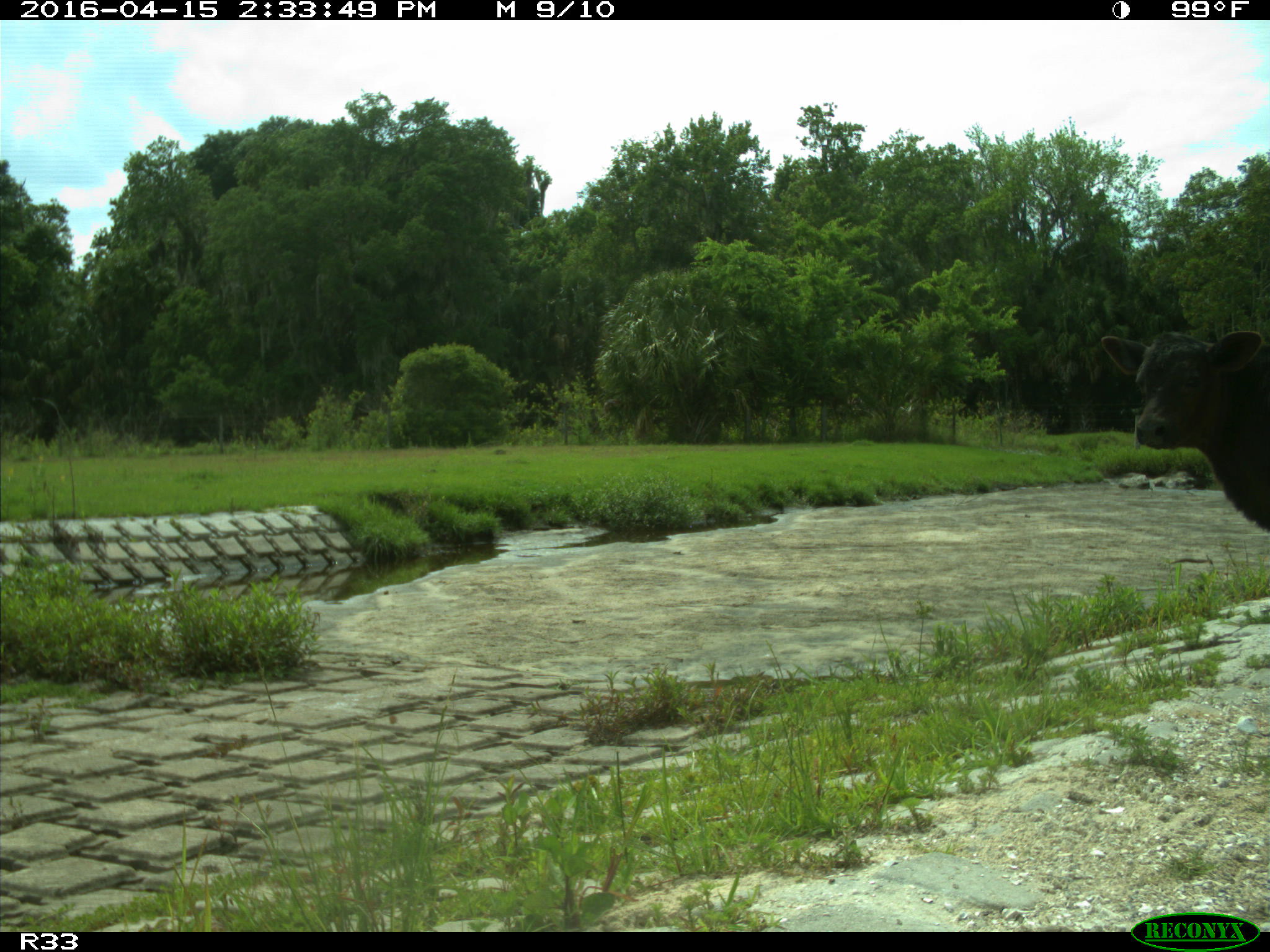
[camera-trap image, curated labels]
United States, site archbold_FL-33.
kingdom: Animalia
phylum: Chordata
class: Mammalia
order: Artiodactyla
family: Bovidae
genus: Bos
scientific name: Bos taurus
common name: domestic cow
Bos taurus (domestic cow).